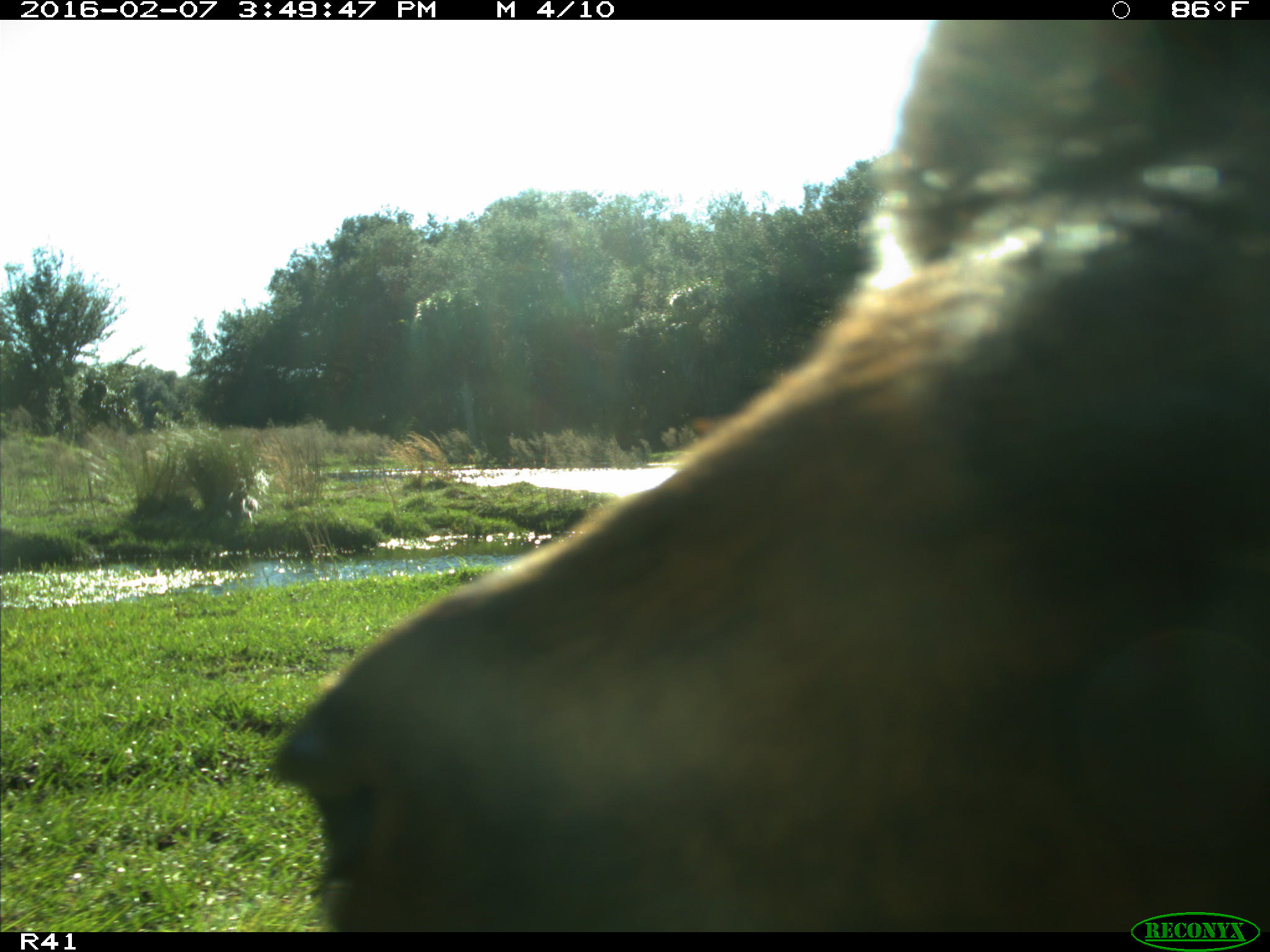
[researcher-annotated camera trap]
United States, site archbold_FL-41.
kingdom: Animalia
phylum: Chordata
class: Mammalia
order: Artiodactyla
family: Bovidae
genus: Bos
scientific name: Bos taurus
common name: domestic cow